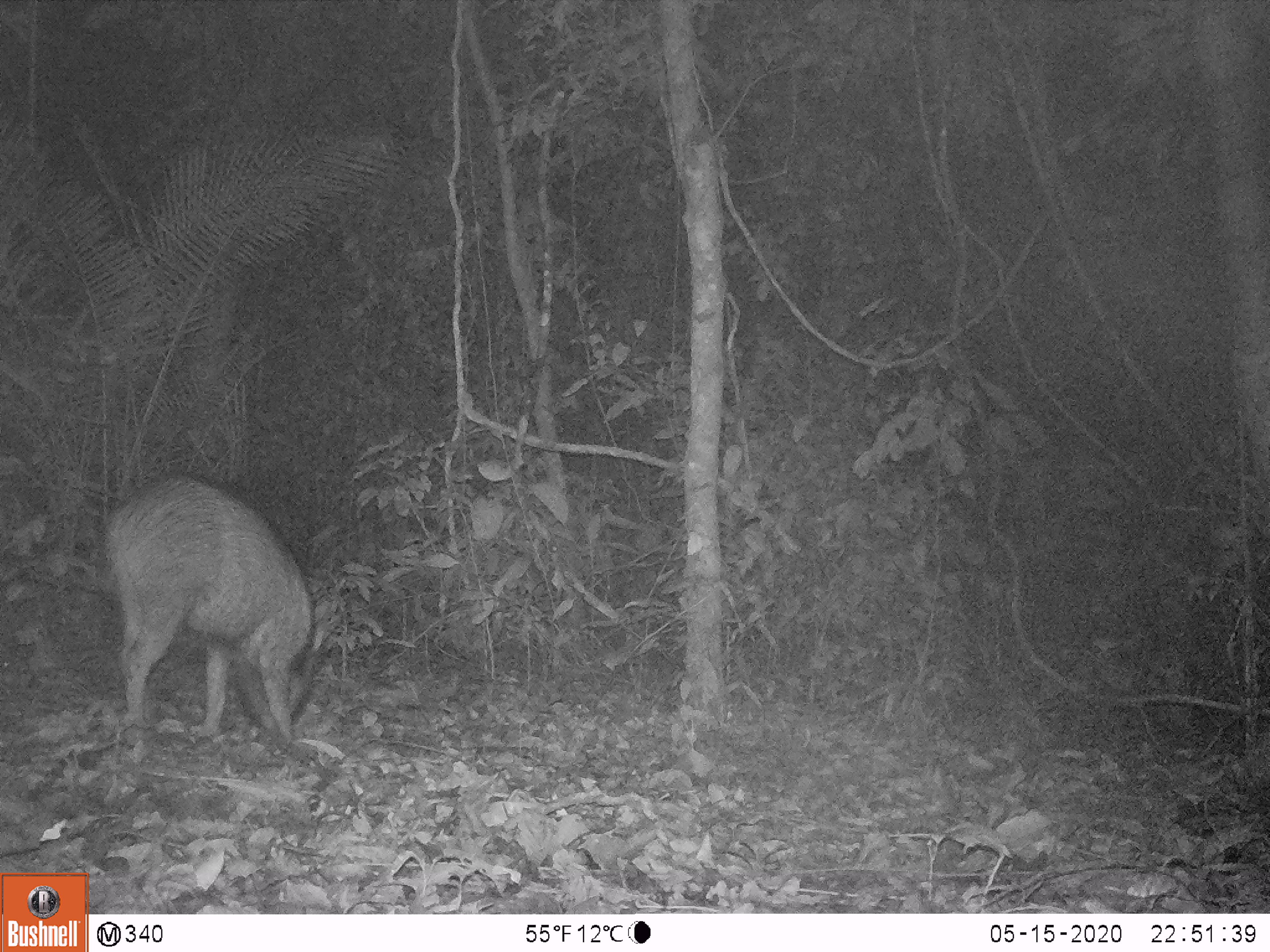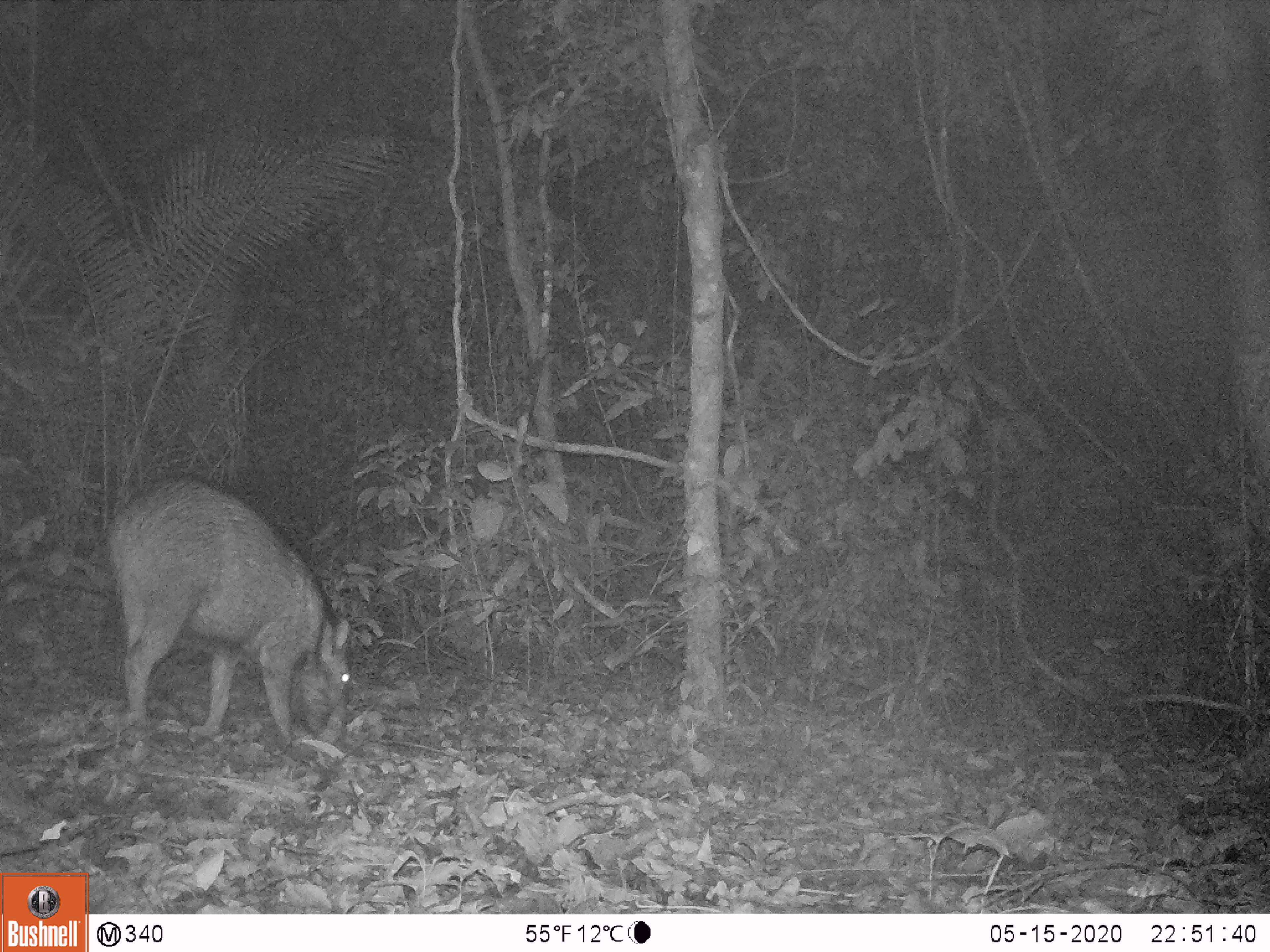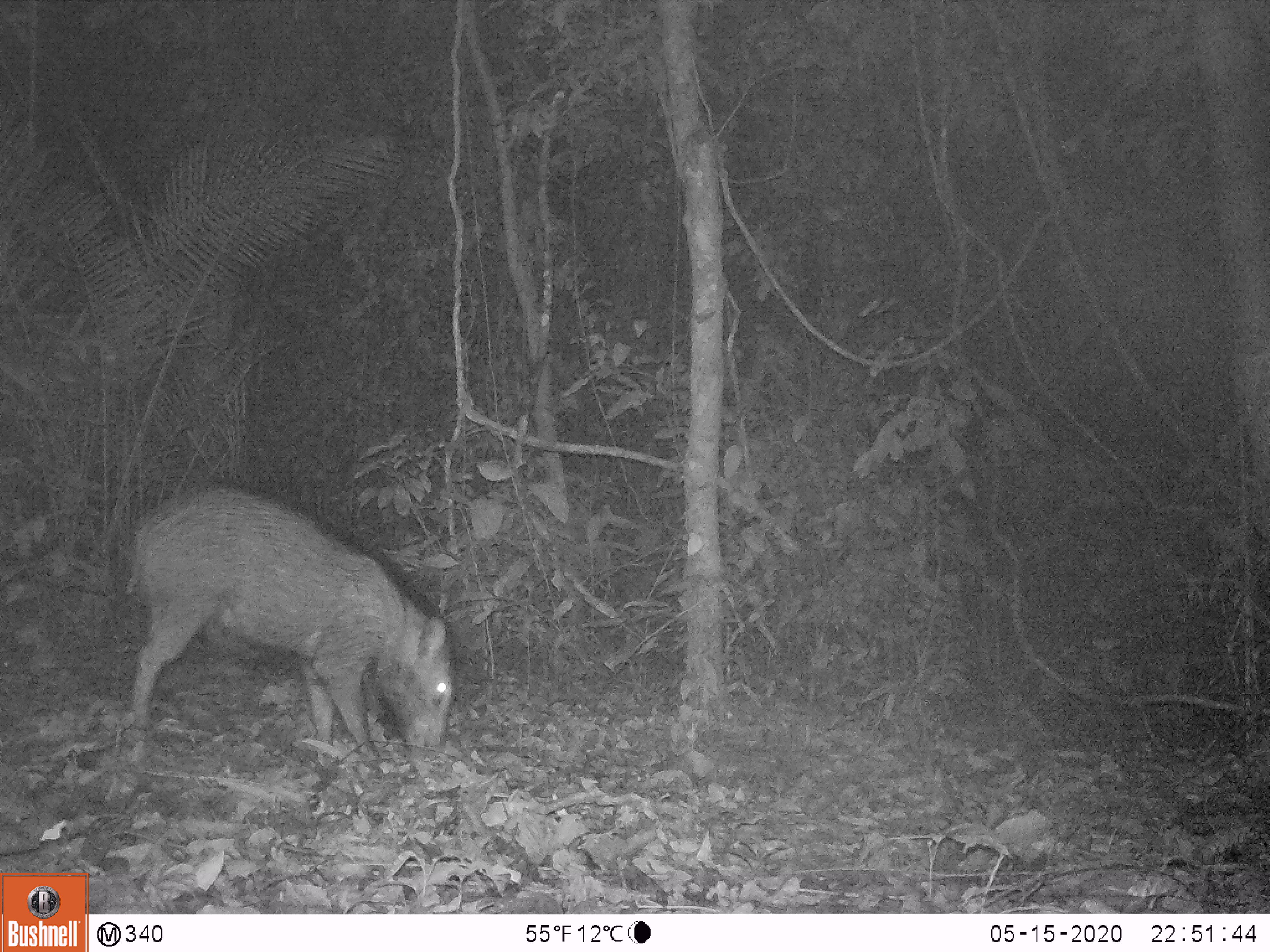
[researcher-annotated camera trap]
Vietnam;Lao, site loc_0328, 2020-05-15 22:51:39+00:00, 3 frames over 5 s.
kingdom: Animalia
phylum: Chordata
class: Mammalia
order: Artiodactyla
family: Suidae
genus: Sus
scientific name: Sus scrofa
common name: eurasian wild pig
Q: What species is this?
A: Eurasian wild pig (Sus scrofa).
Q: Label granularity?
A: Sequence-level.